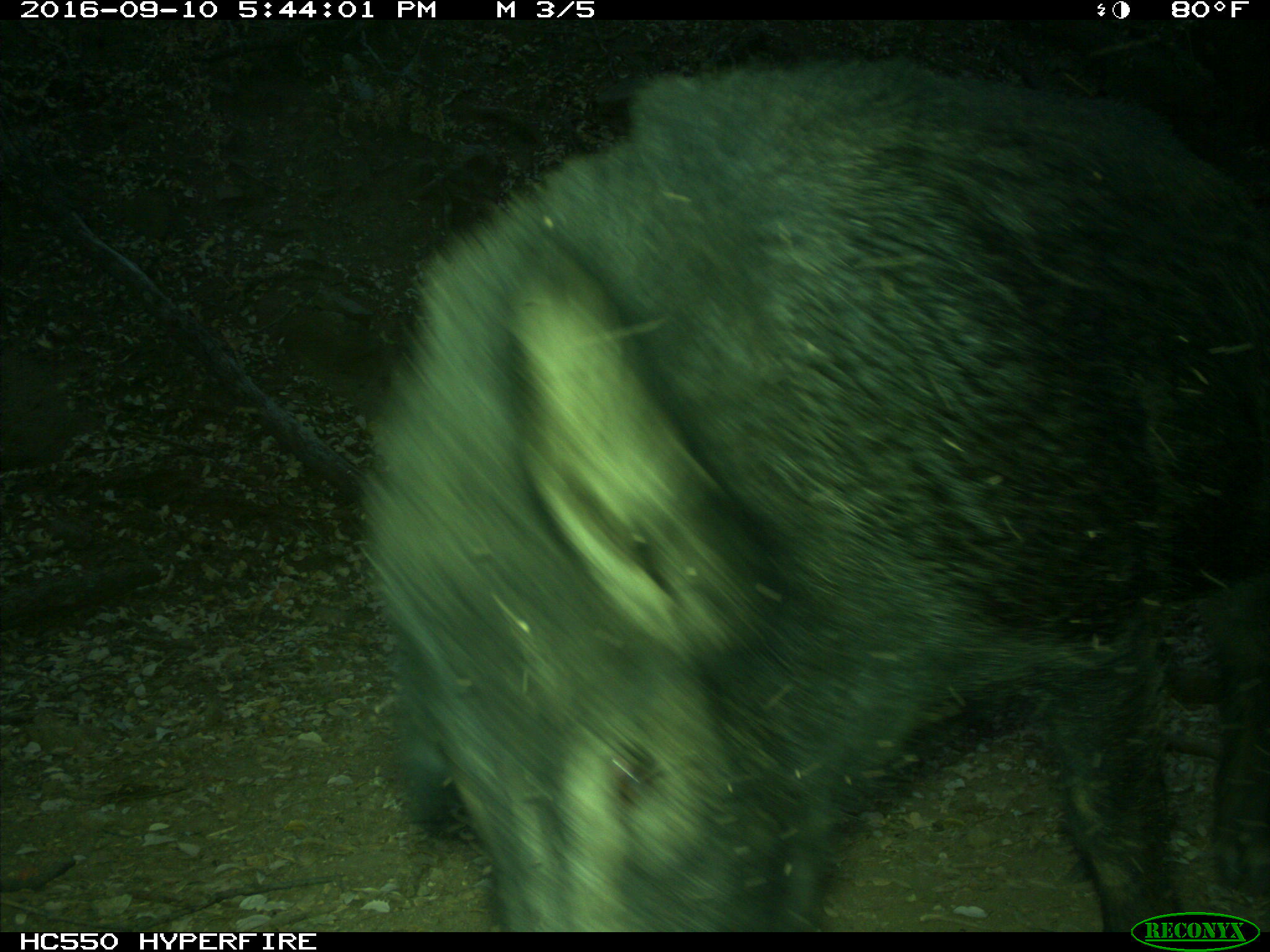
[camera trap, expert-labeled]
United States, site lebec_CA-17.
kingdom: Animalia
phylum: Chordata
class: Mammalia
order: Artiodactyla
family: Suidae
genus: Sus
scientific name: Sus scrofa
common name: wild boar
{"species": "Sus scrofa (wild boar)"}